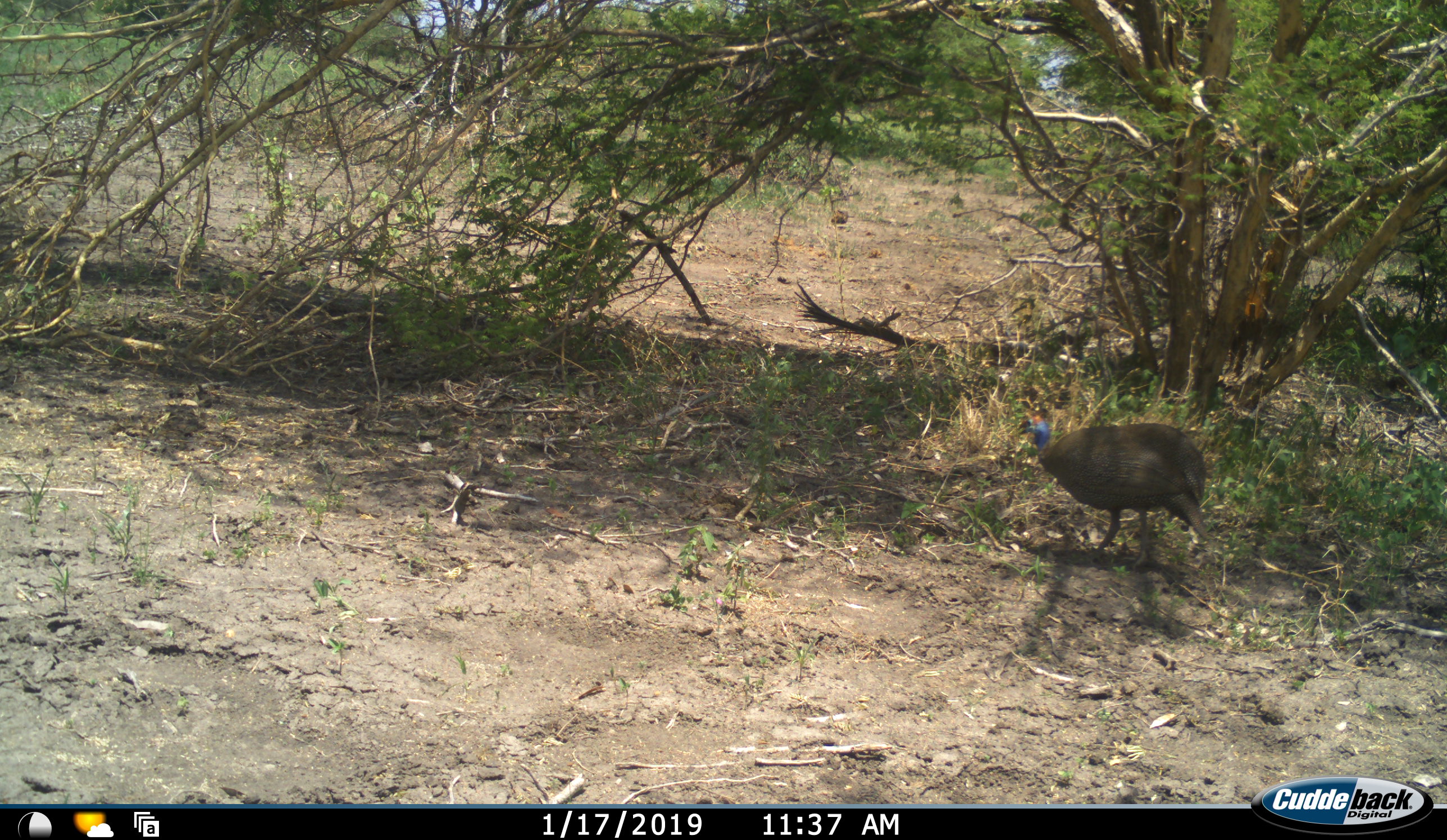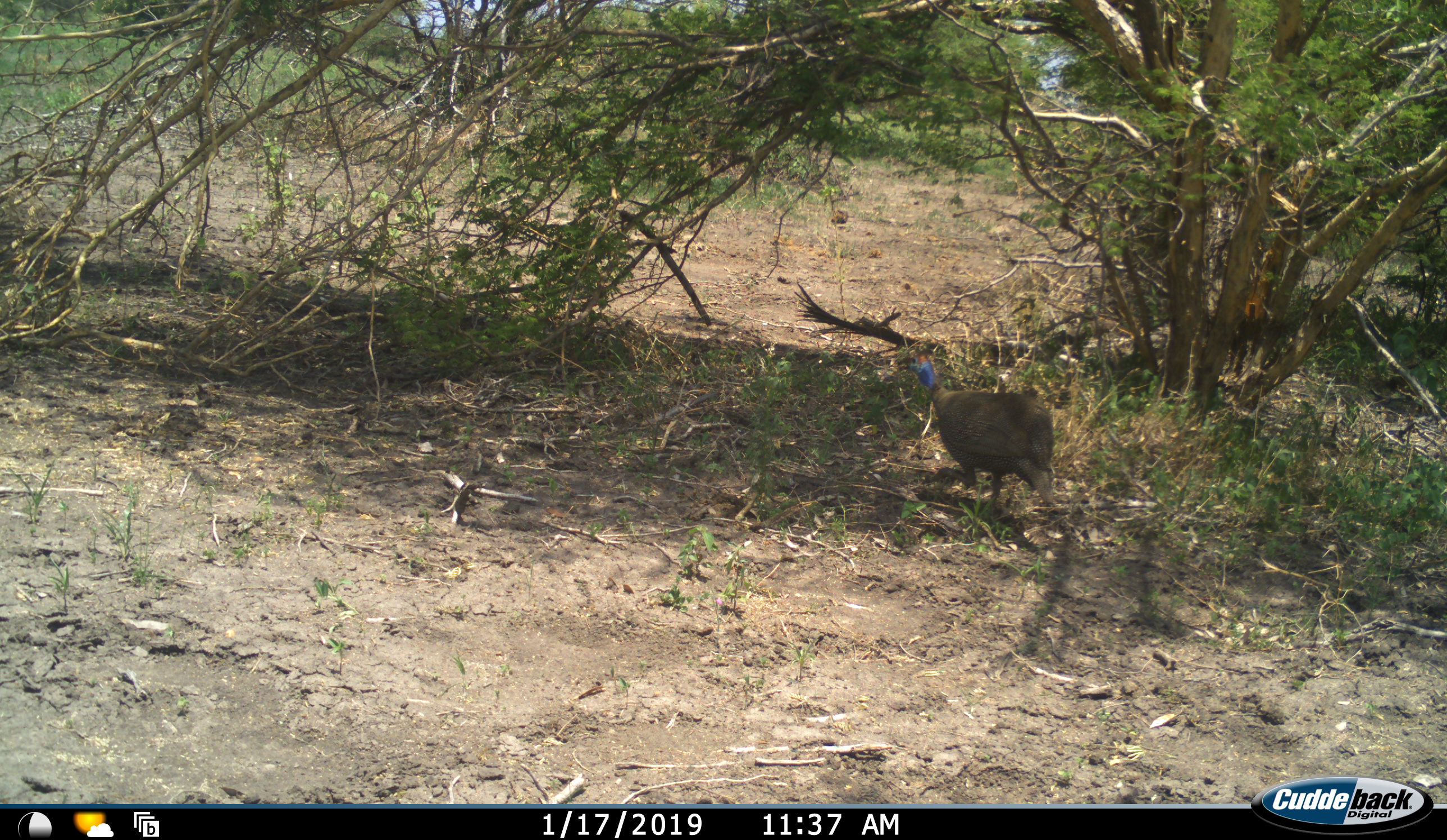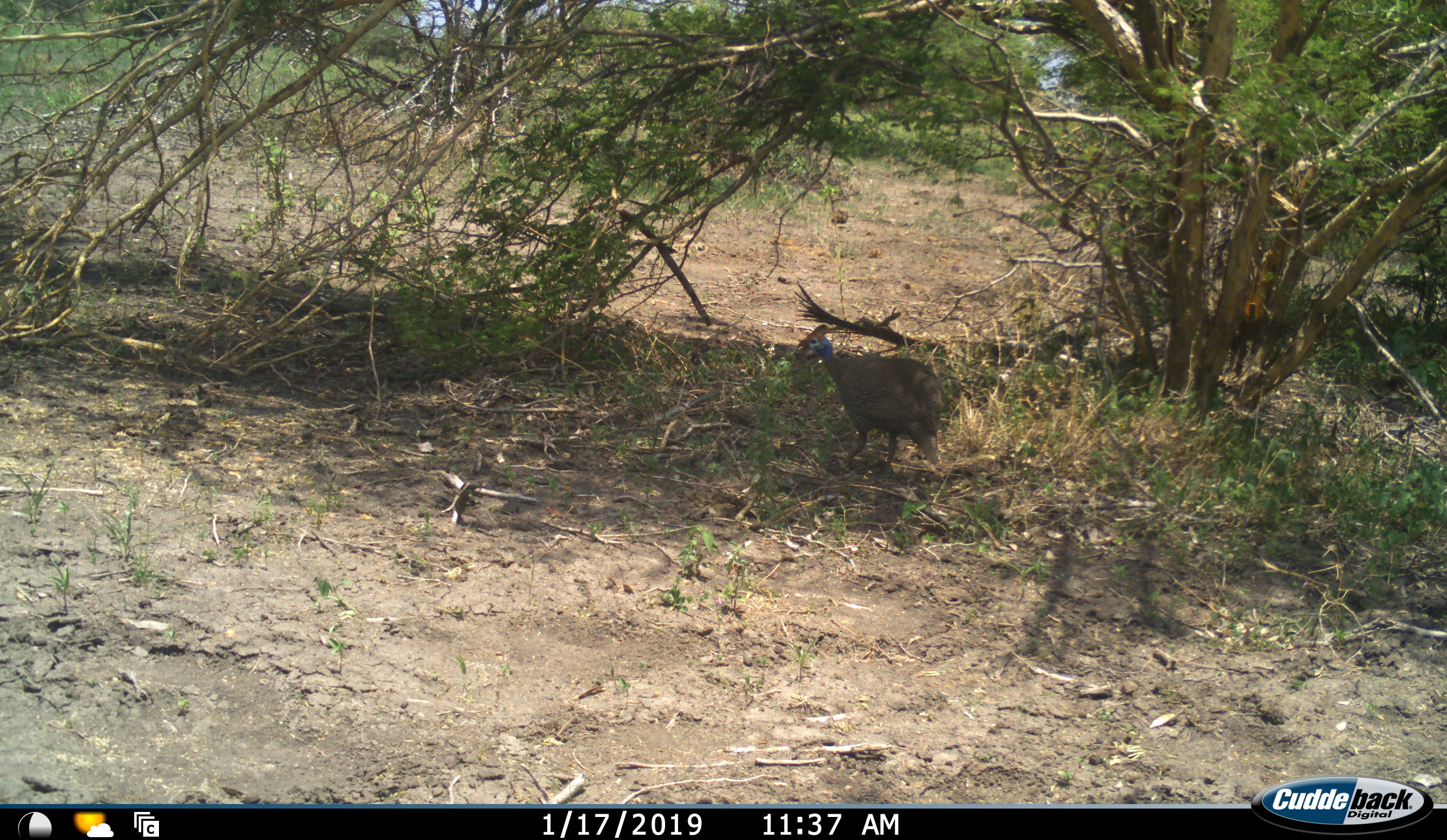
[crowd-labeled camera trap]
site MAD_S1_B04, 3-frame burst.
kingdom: Animalia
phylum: Chordata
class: Aves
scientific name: Aves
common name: bird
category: birdother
Birdother (bird) (Aves), count 1. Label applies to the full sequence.